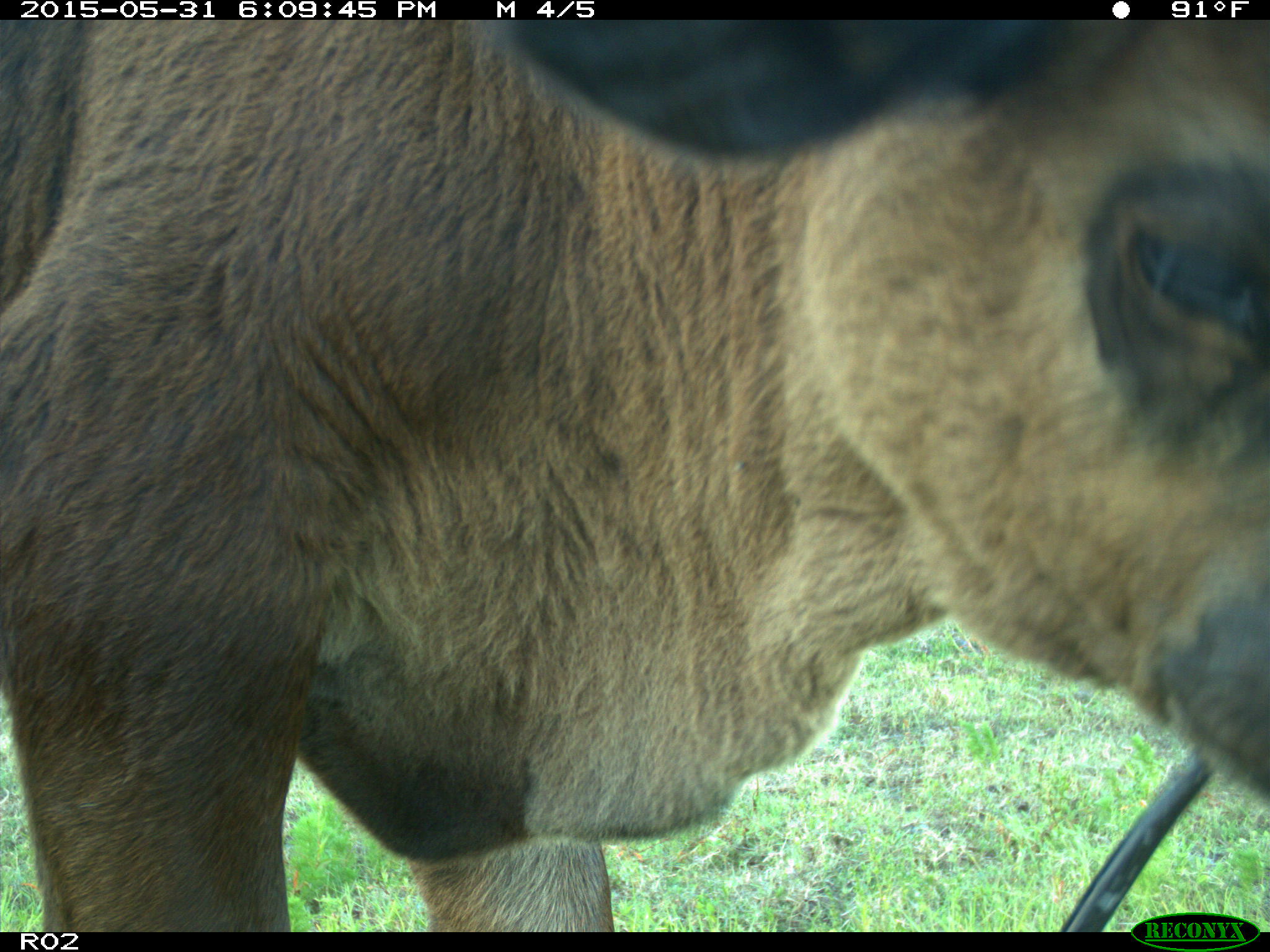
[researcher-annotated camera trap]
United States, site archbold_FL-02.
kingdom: Animalia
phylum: Chordata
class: Mammalia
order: Artiodactyla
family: Bovidae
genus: Bos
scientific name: Bos taurus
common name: domestic cow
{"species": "Bos taurus (domestic cow)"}